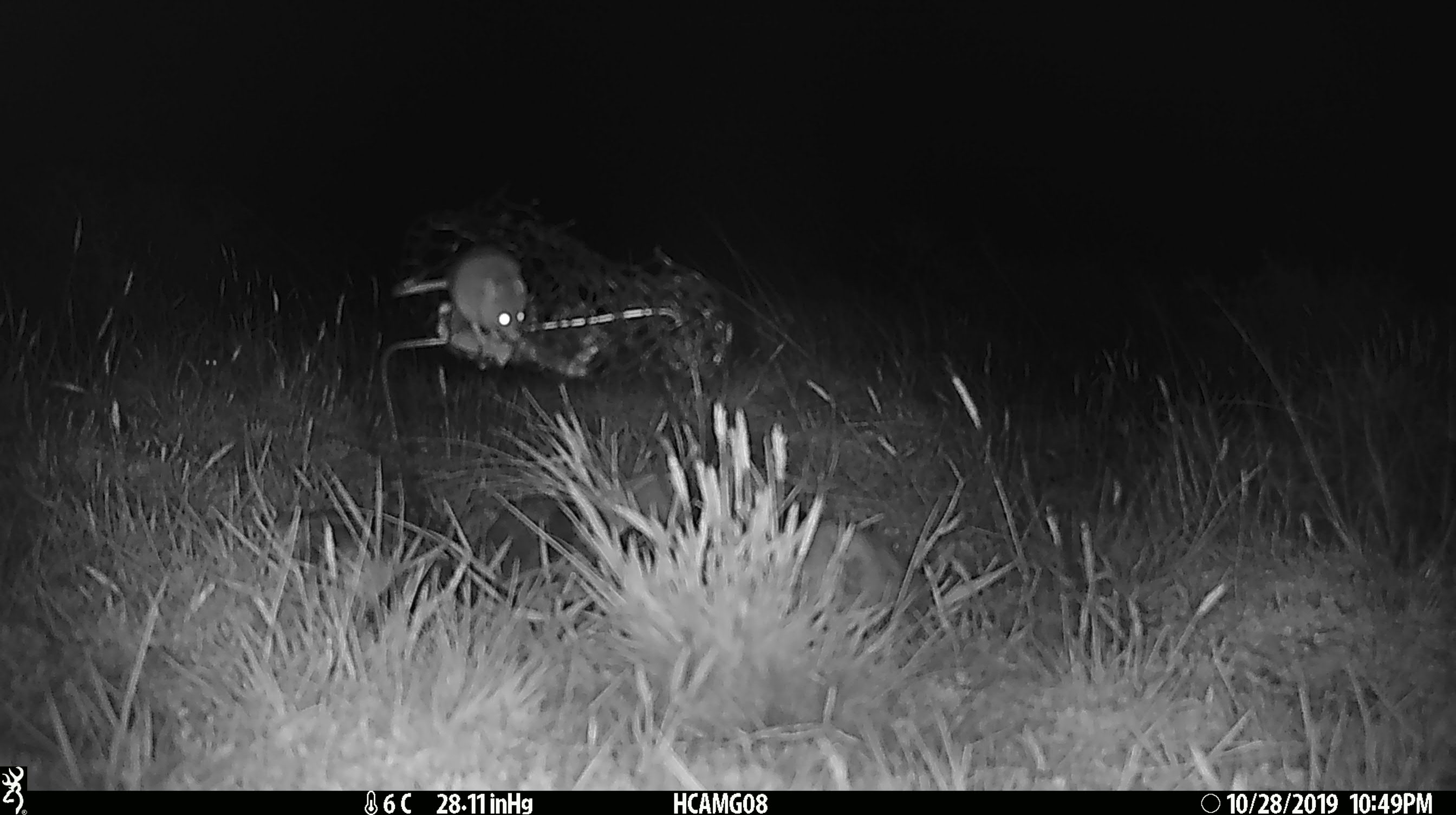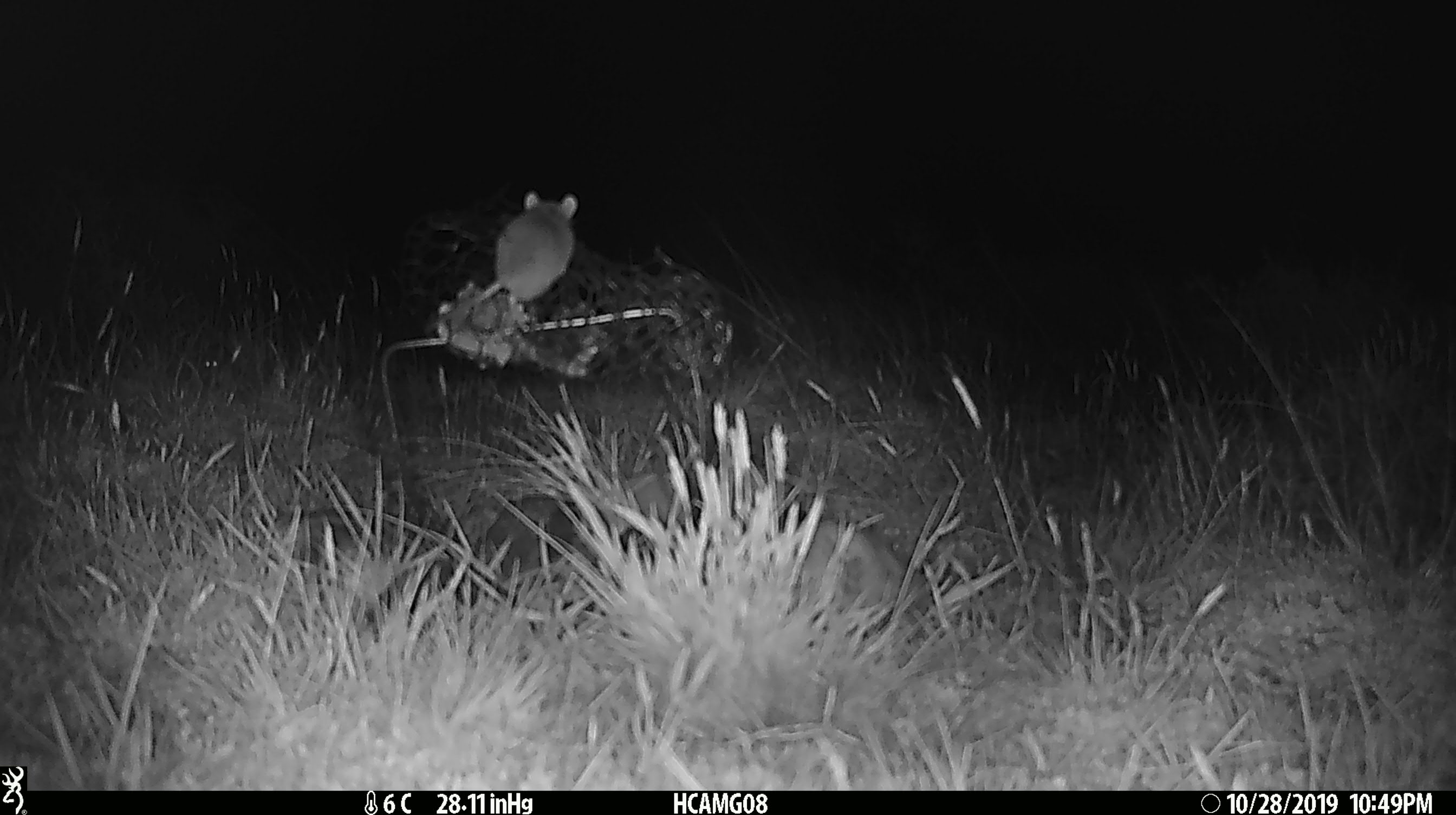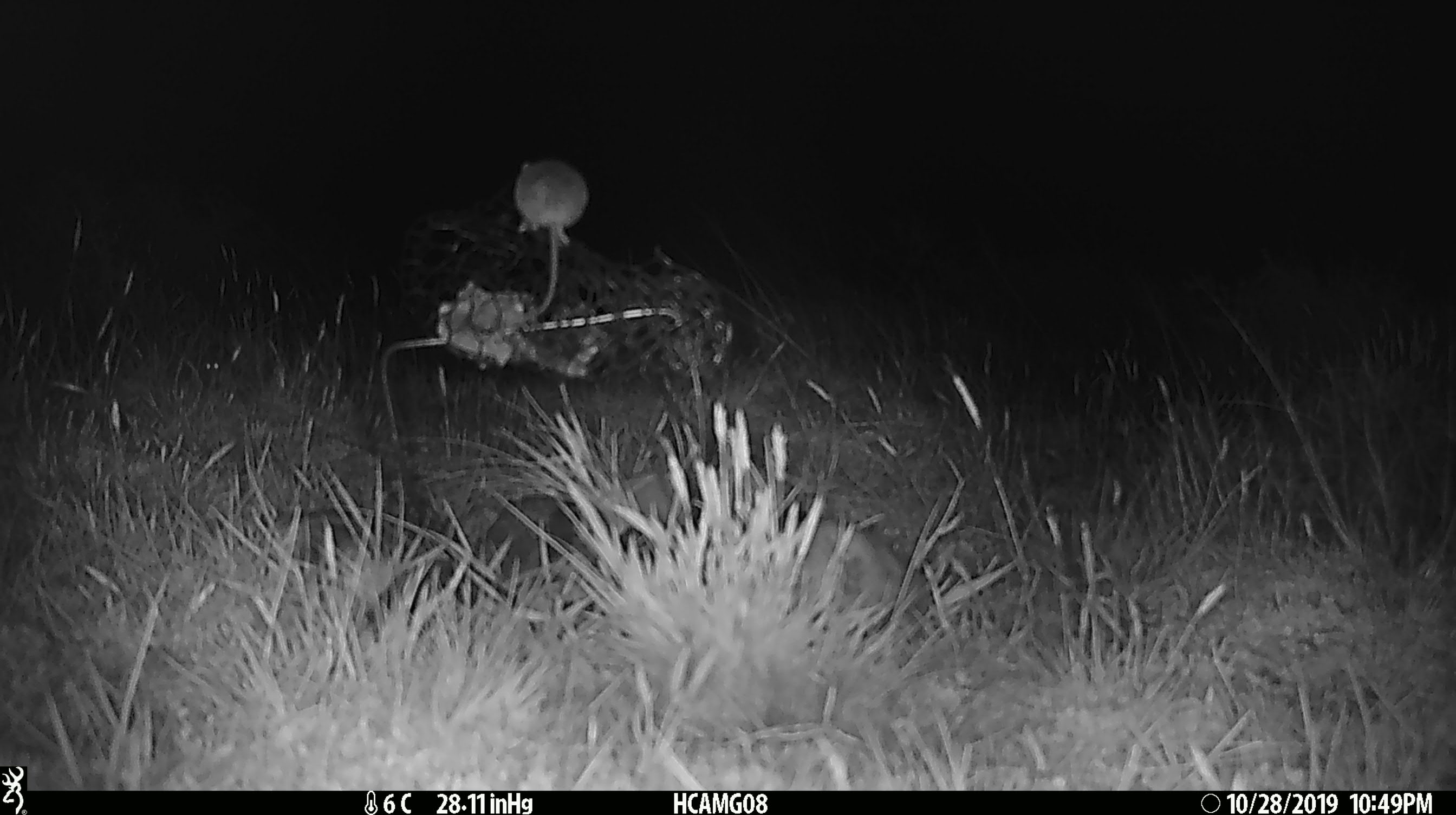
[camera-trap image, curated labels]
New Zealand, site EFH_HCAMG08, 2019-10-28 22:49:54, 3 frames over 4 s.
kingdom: Animalia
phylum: Chordata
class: Mammalia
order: Rodentia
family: Muridae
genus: Mus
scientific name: Mus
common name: mouse